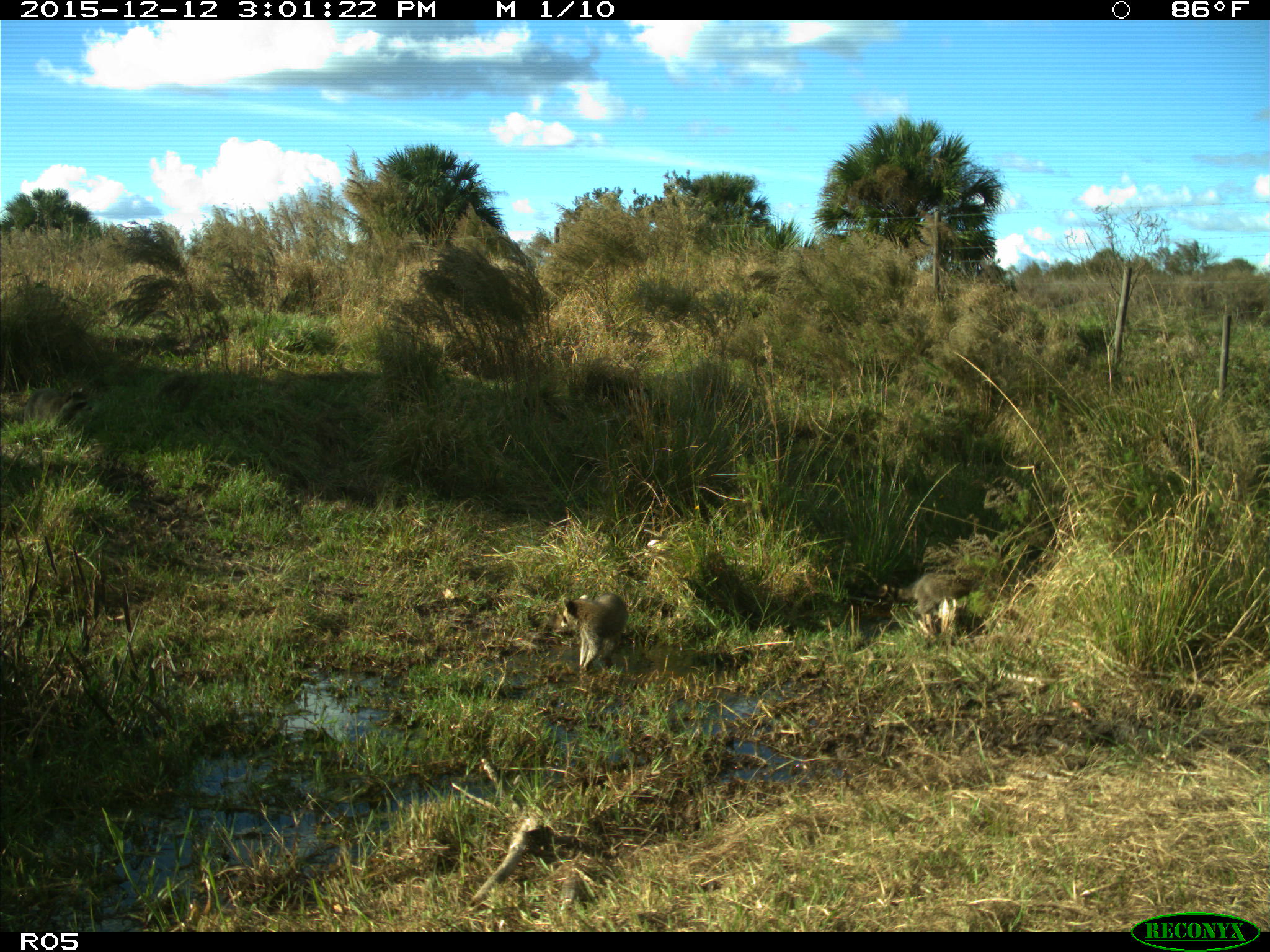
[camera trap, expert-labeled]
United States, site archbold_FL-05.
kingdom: Animalia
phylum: Chordata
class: Mammalia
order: Carnivora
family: Procyonidae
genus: Procyon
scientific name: Procyon lotor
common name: common raccoon